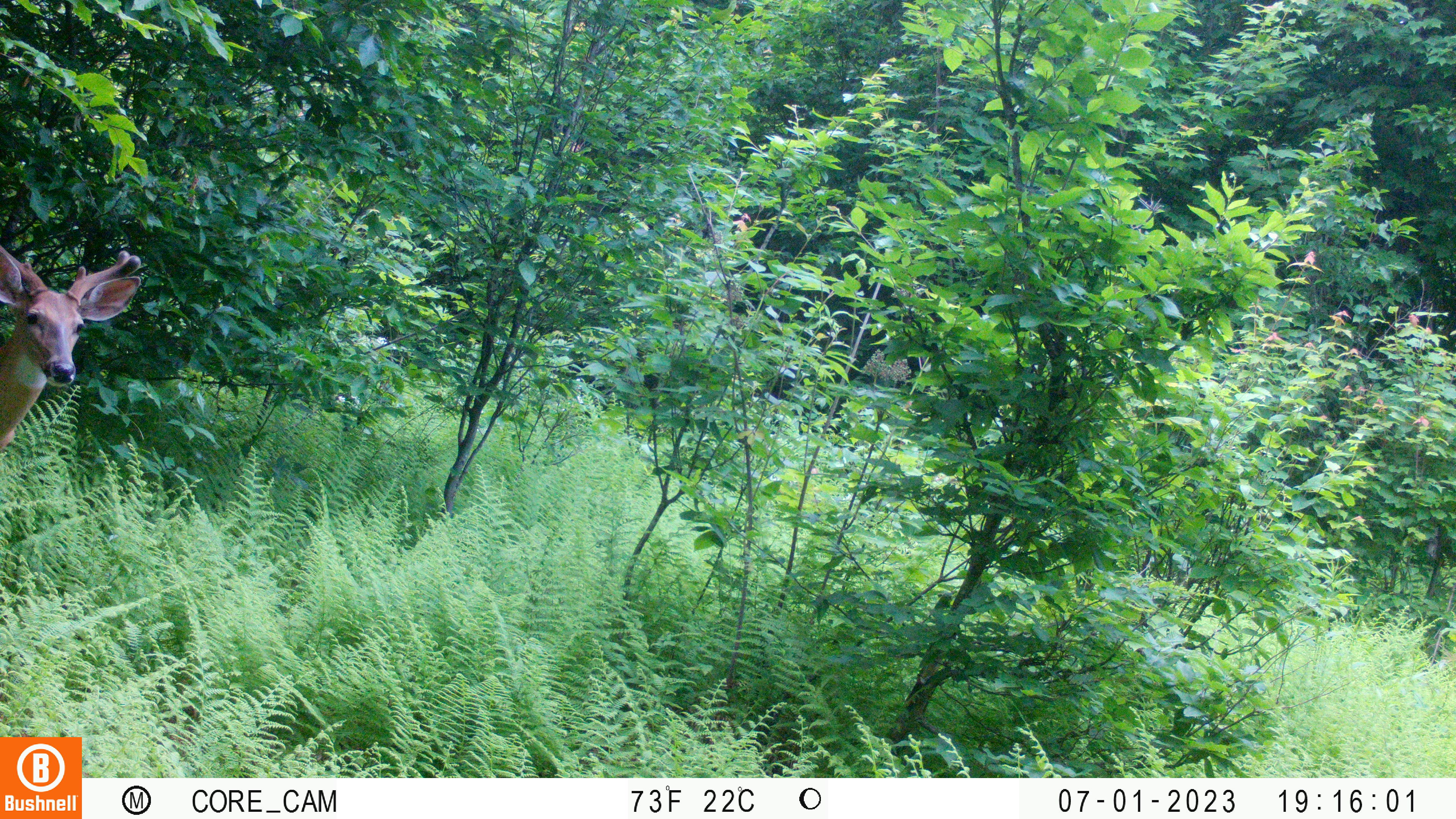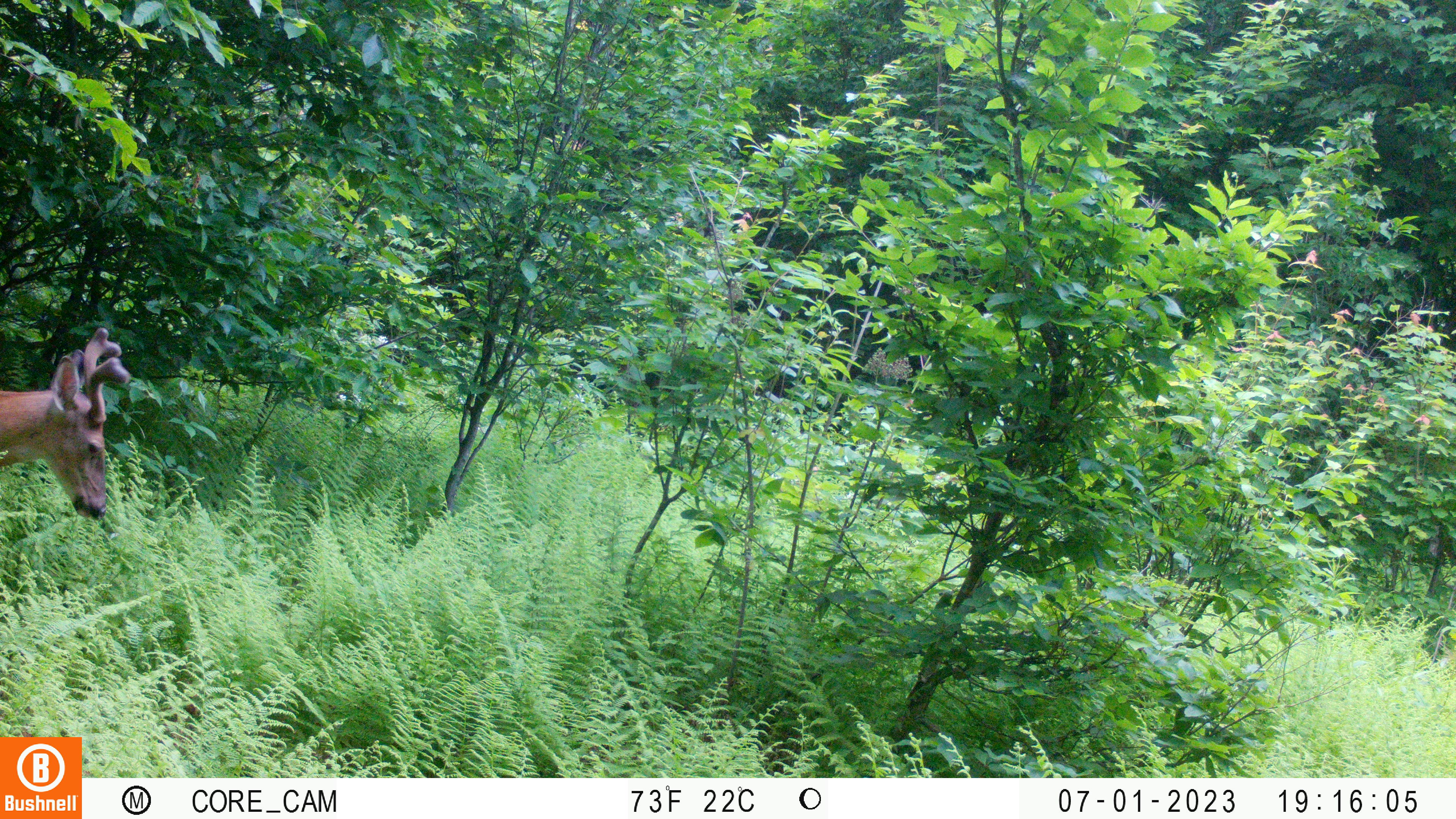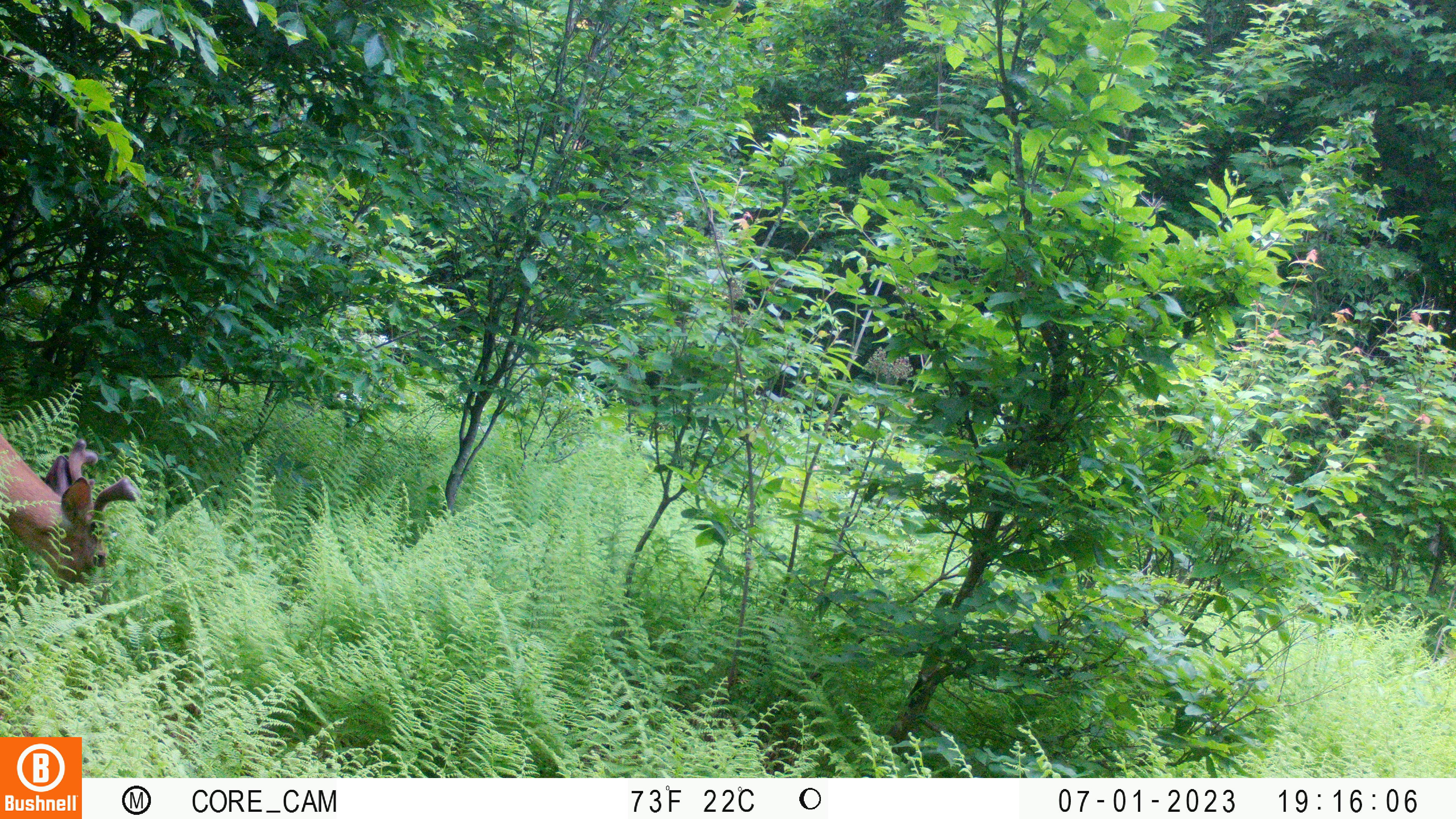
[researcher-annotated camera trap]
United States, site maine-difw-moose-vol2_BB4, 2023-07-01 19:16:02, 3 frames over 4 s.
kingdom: Animalia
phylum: Chordata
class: Mammalia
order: Artiodactyla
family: Cervidae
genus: Odocoileus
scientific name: Odocoileus virginianus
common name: white-tailed deer